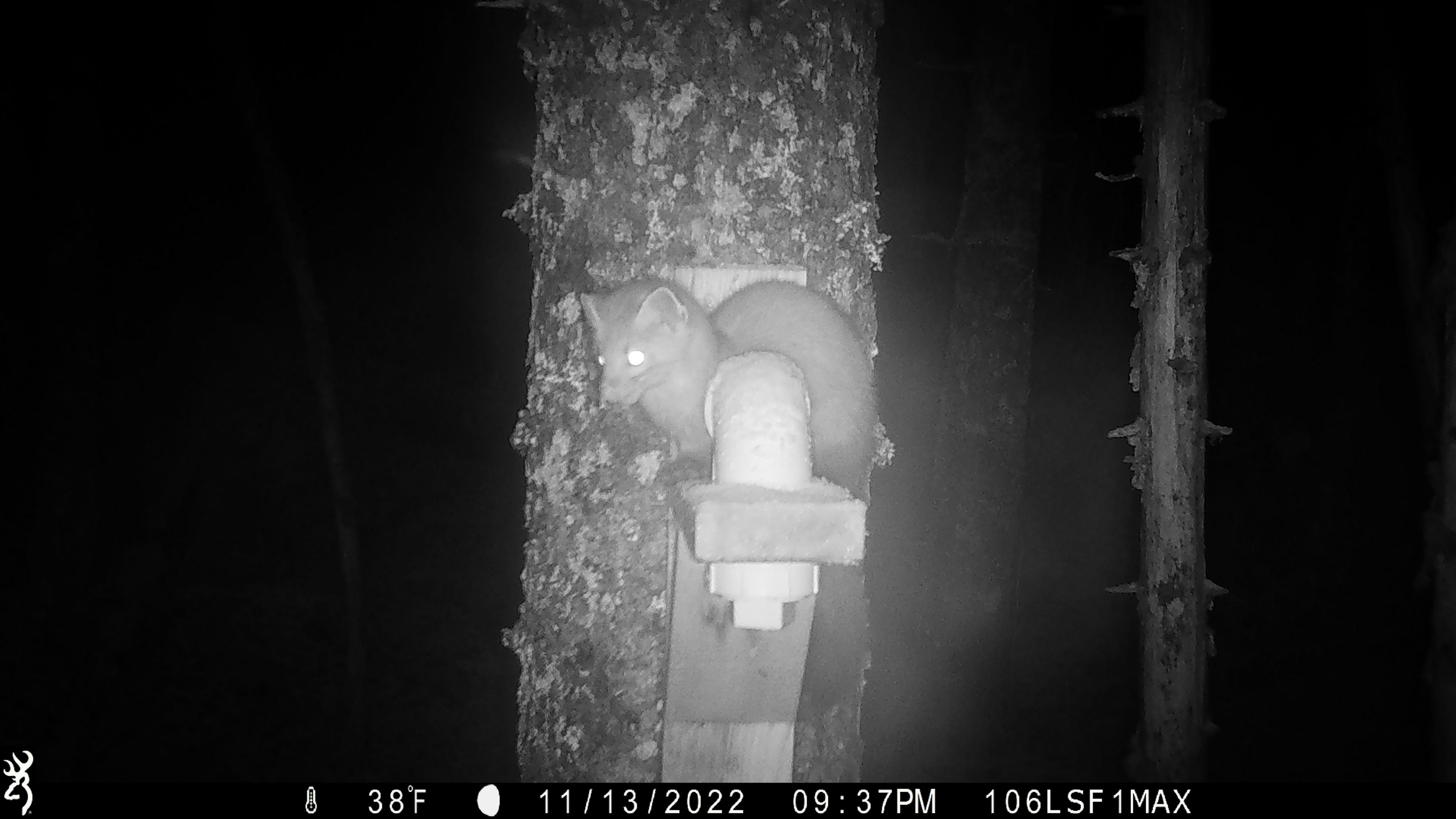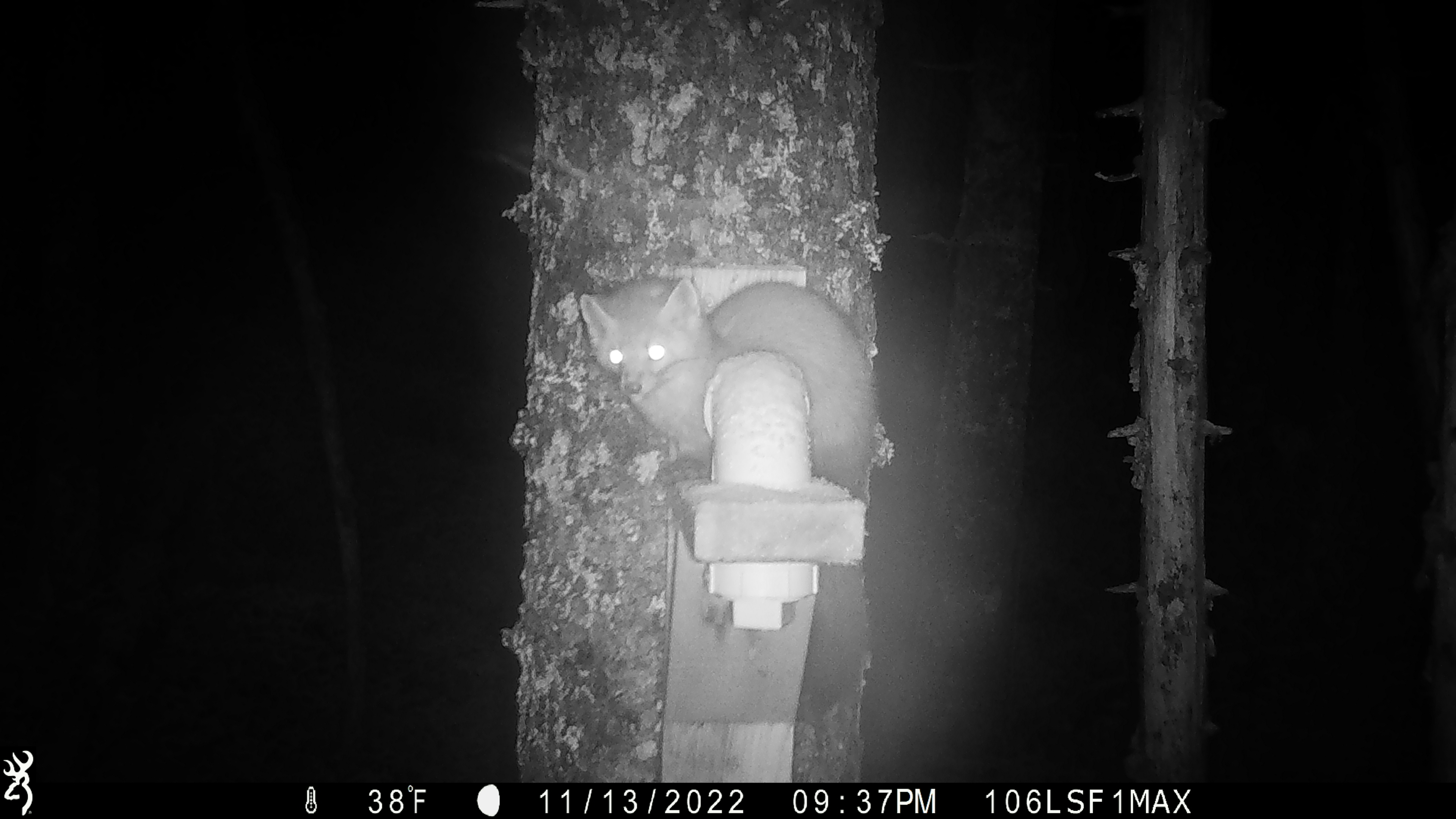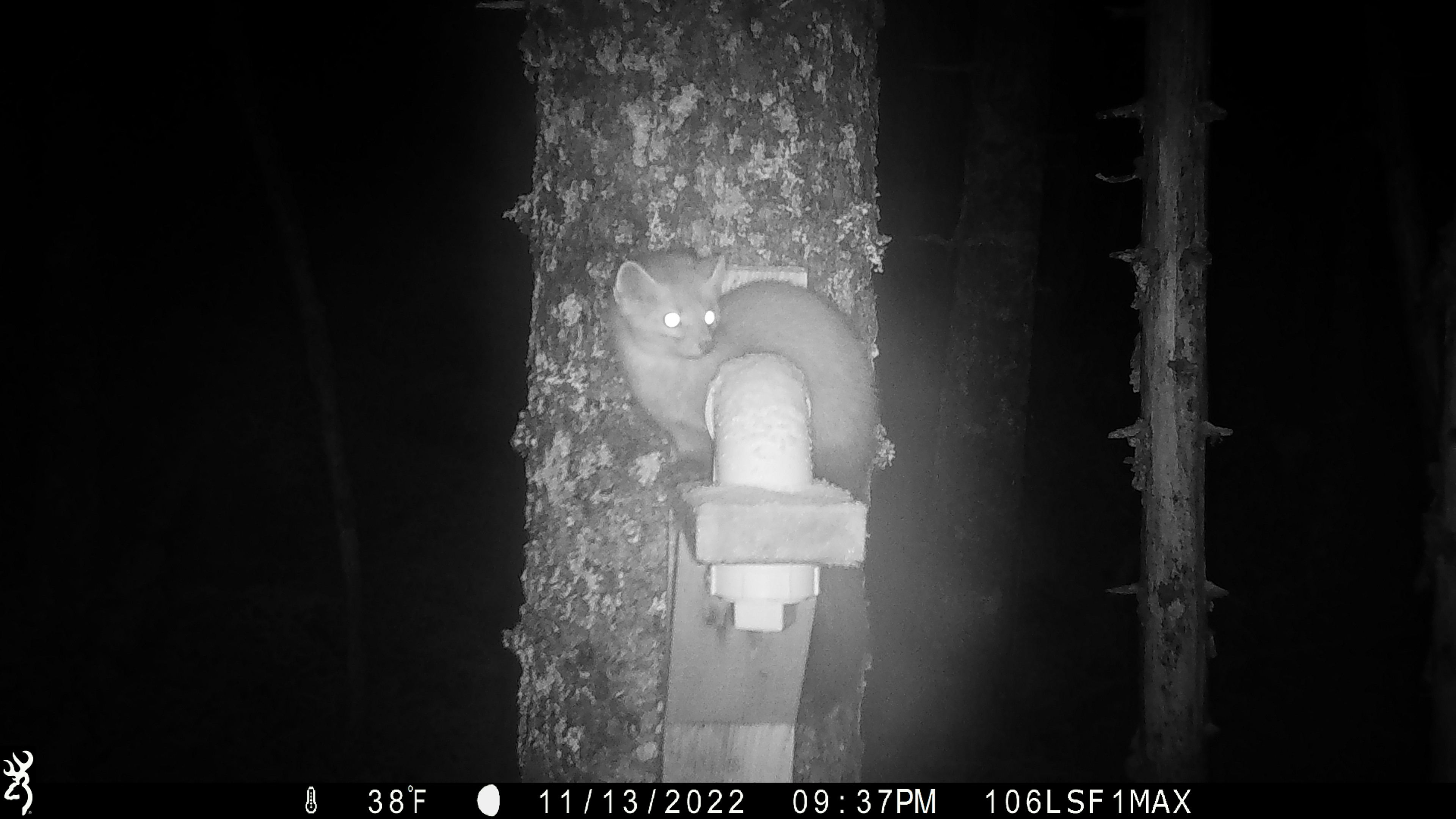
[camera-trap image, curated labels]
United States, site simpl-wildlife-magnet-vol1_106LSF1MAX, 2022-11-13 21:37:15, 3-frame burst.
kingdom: Animalia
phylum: Chordata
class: Mammalia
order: Carnivora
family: Mustelidae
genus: Martes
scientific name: Martes americana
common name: american marten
American marten (Martes americana).